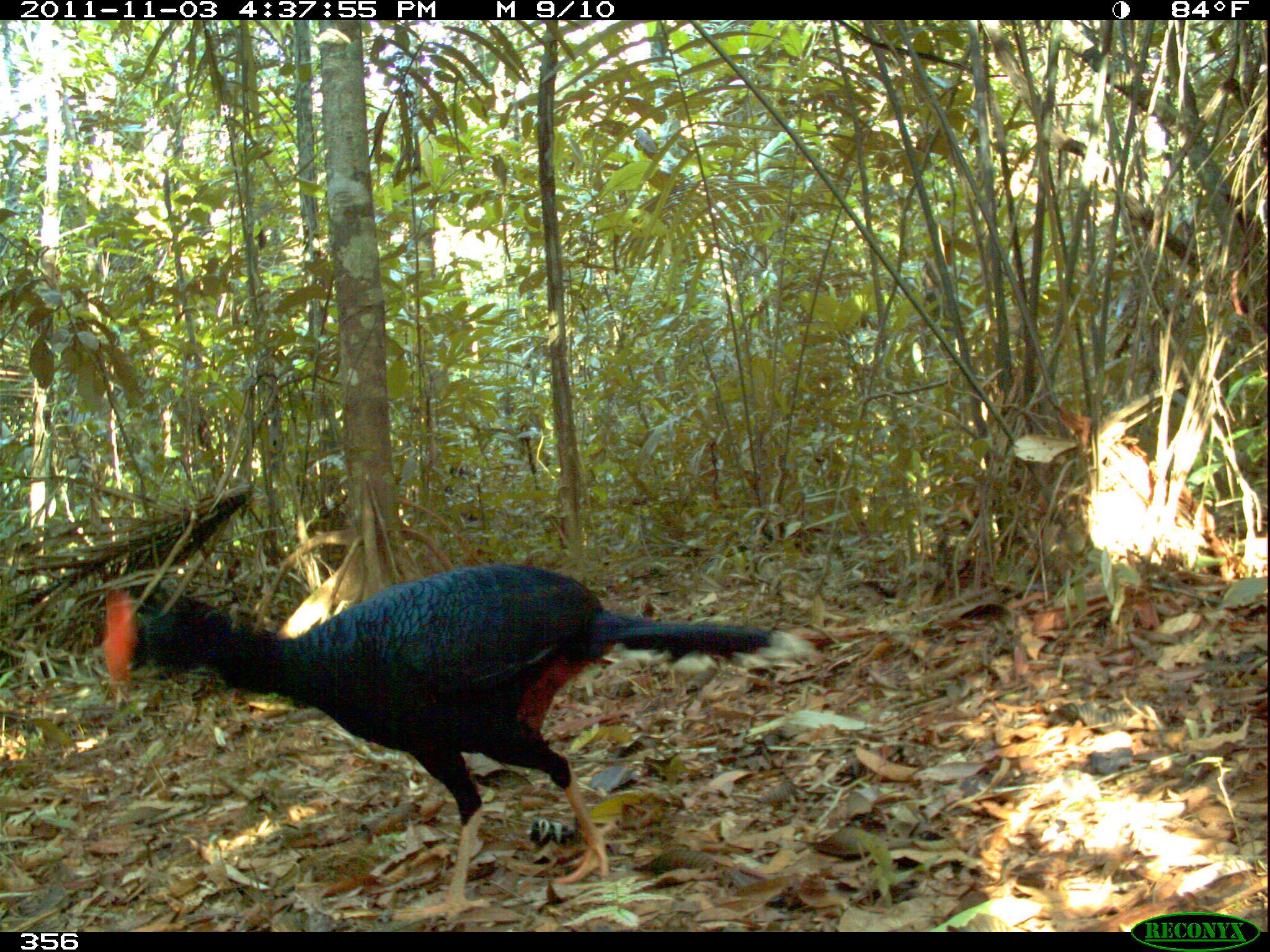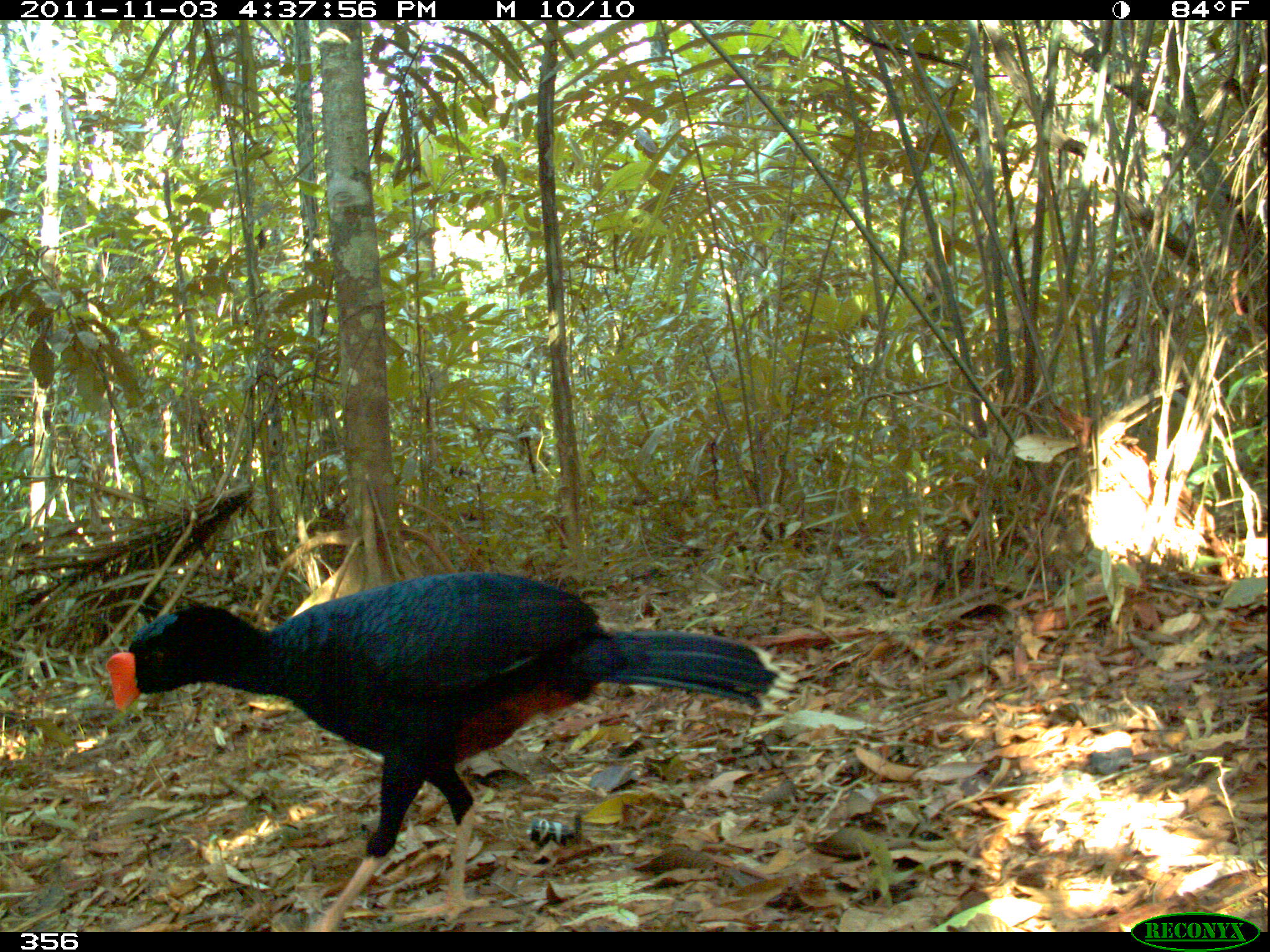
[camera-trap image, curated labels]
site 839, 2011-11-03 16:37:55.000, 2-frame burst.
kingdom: Animalia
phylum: Chordata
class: Aves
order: Galliformes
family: Cracidae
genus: Mitu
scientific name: Mitu tuberosum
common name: razor-billed curassow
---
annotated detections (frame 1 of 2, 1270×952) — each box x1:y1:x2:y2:
mitu tuberosum: 101:560:819:926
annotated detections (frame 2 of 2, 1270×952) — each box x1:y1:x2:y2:
mitu tuberosum: 105:570:801:931